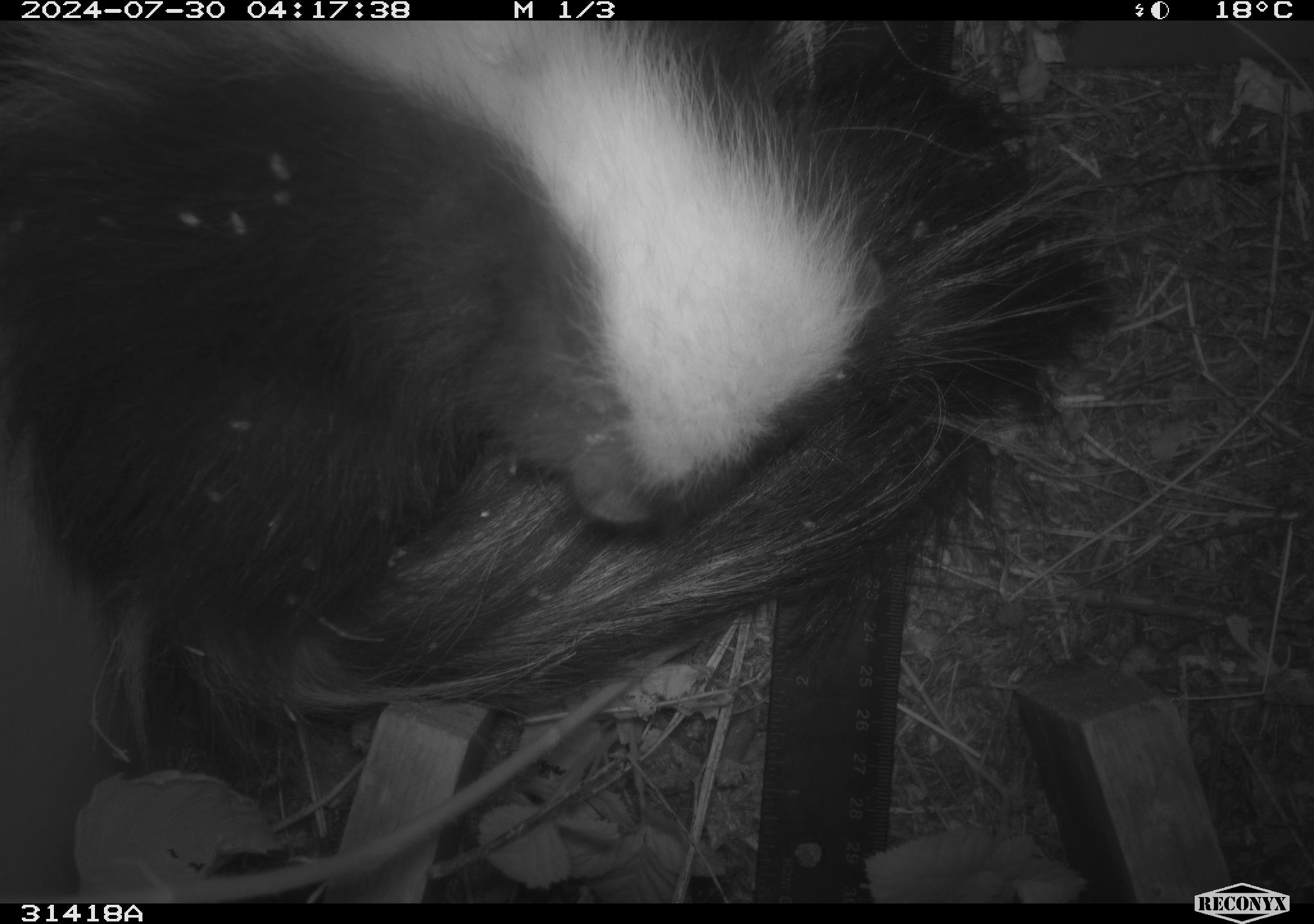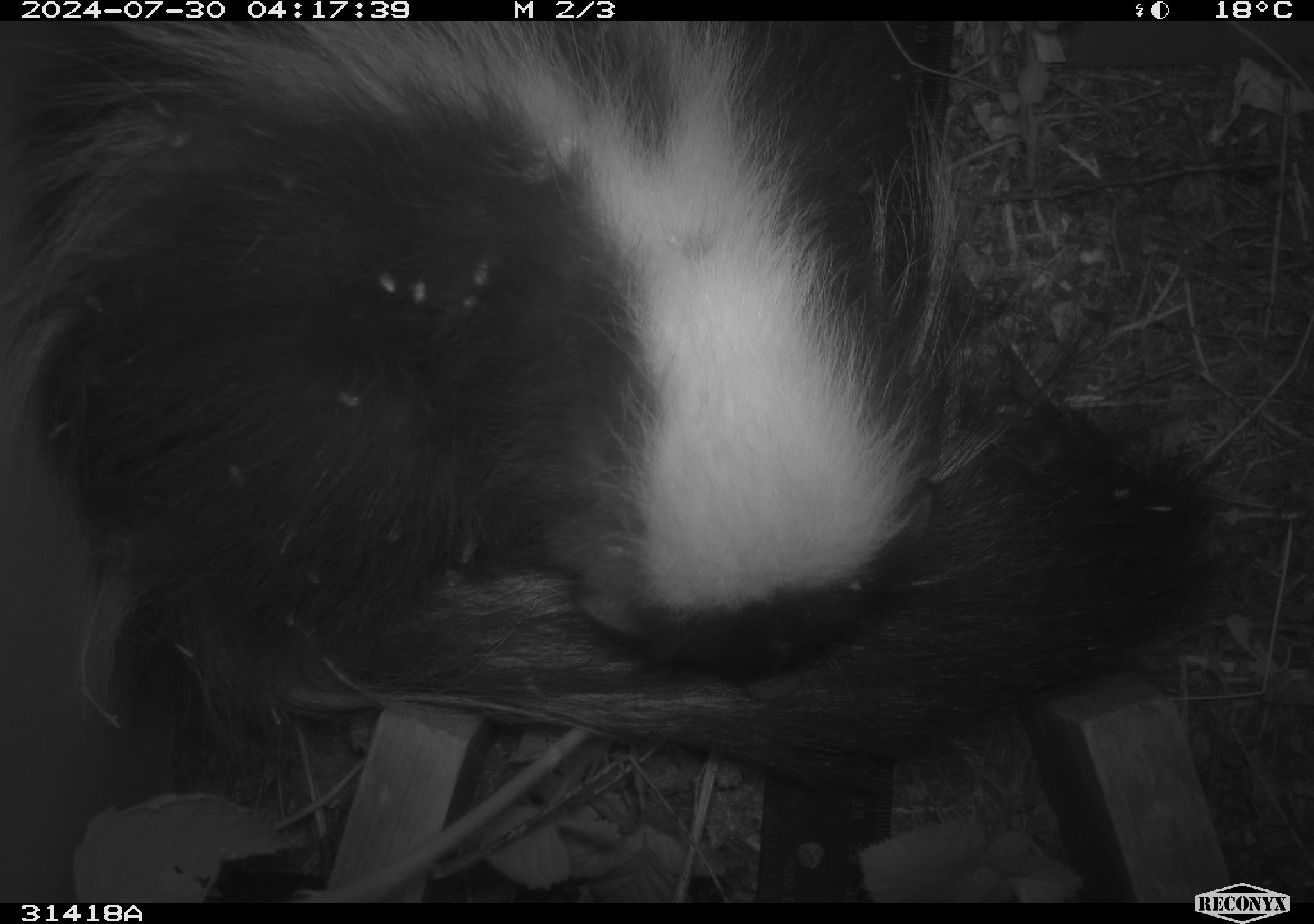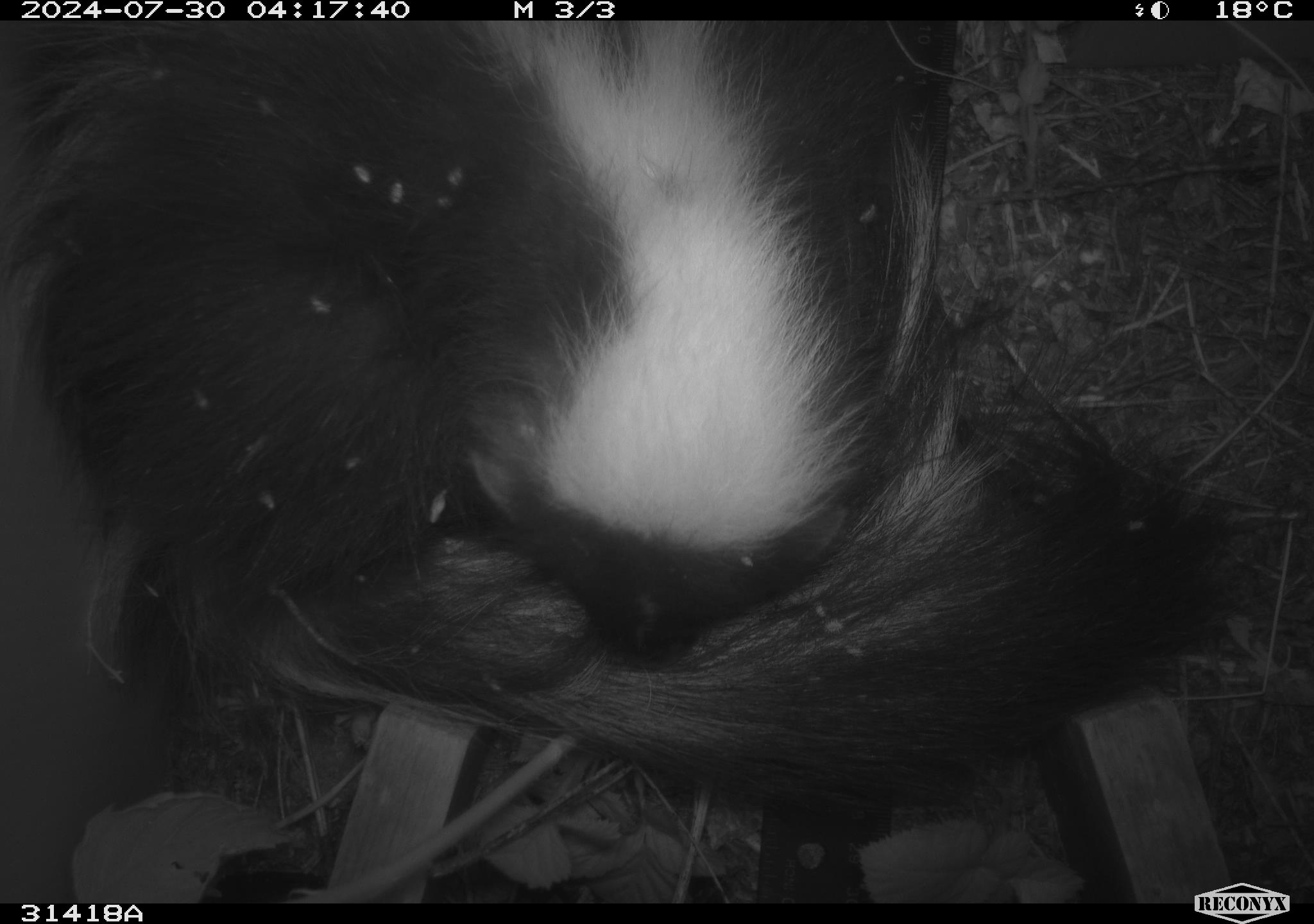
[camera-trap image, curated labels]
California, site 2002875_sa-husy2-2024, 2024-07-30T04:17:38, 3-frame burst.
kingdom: Animalia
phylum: Chordata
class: Mammalia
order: Carnivora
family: Mephitidae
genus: Mephitis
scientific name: Mephitis mephitis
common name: striped skunk